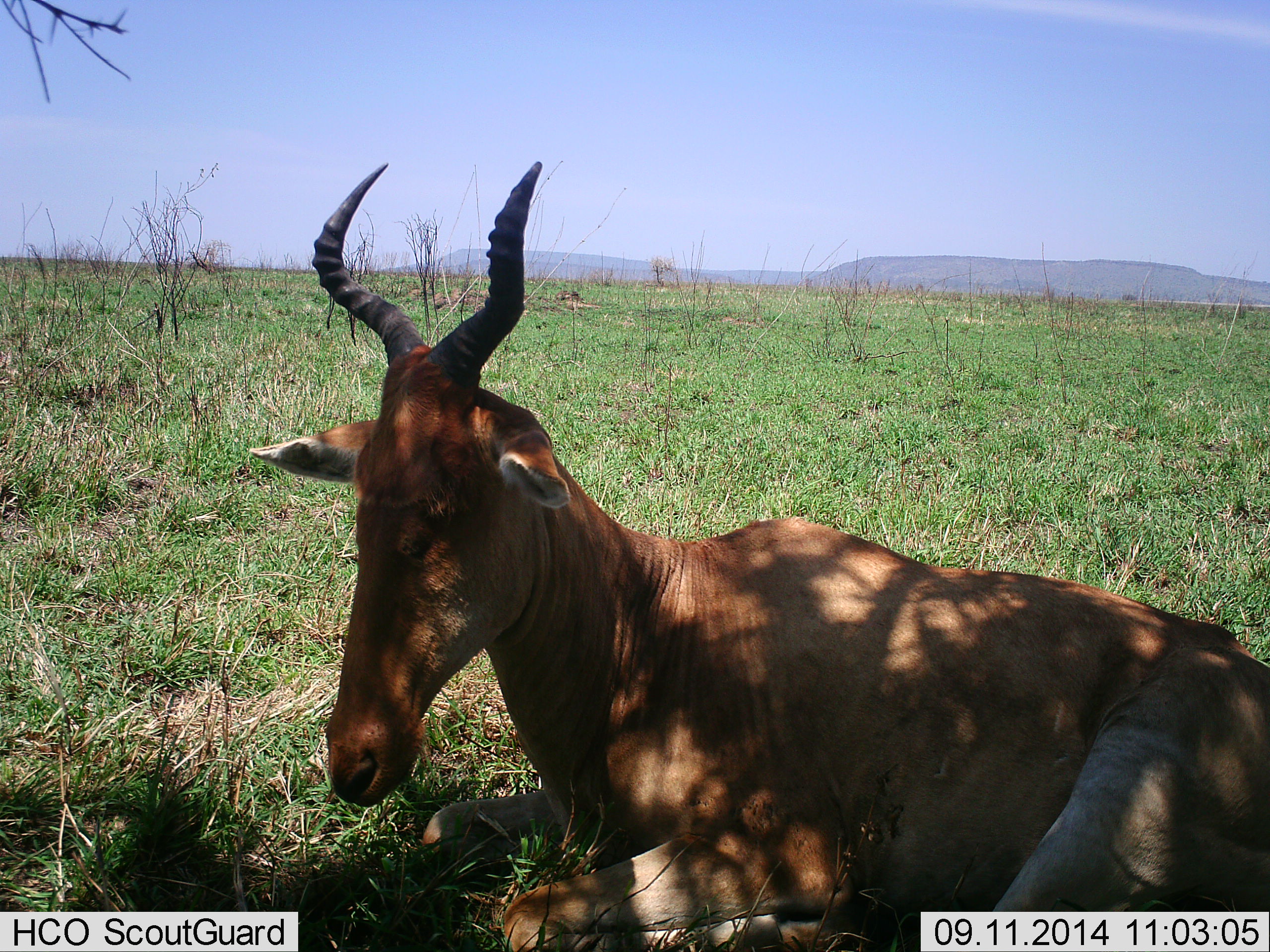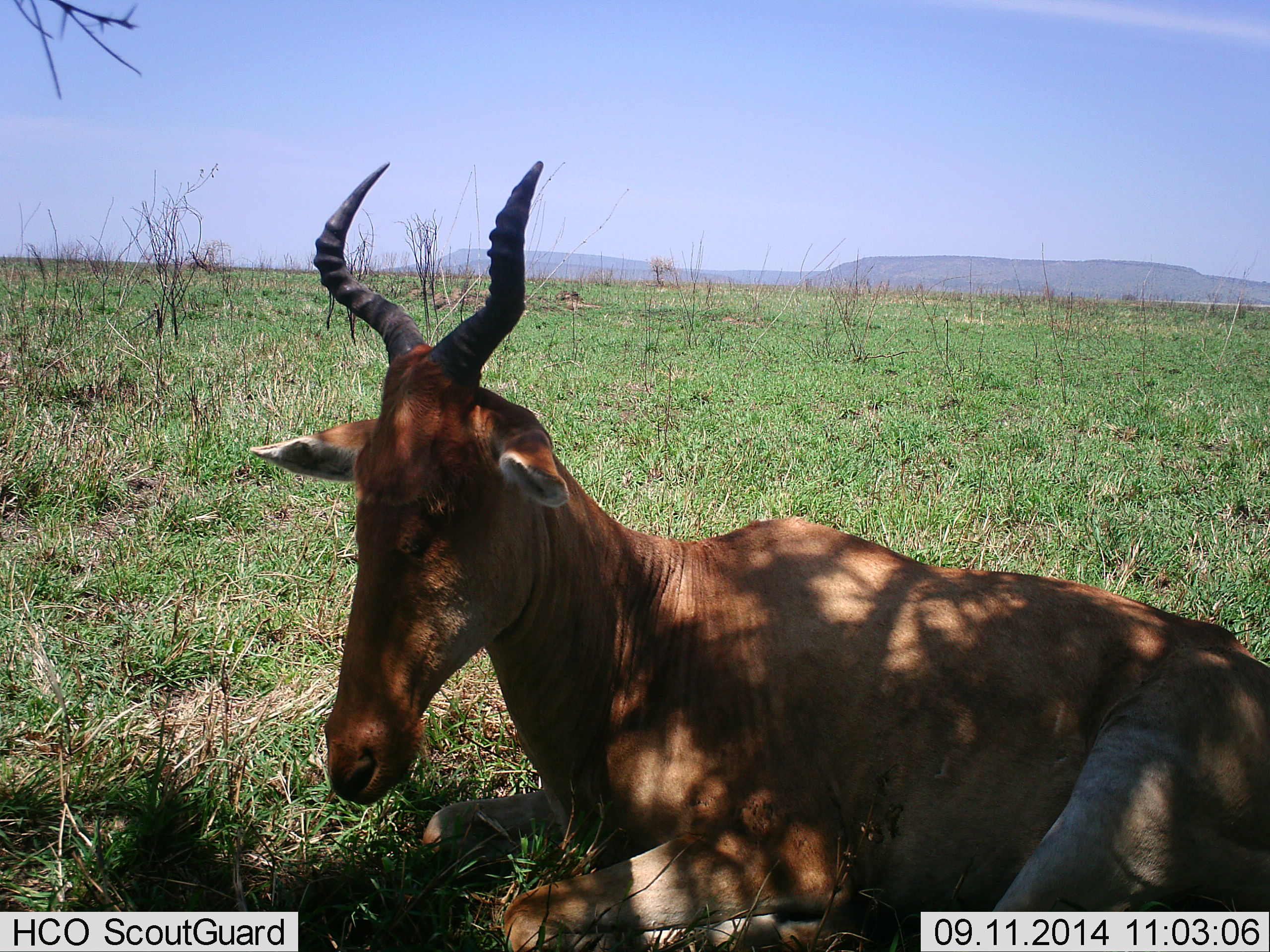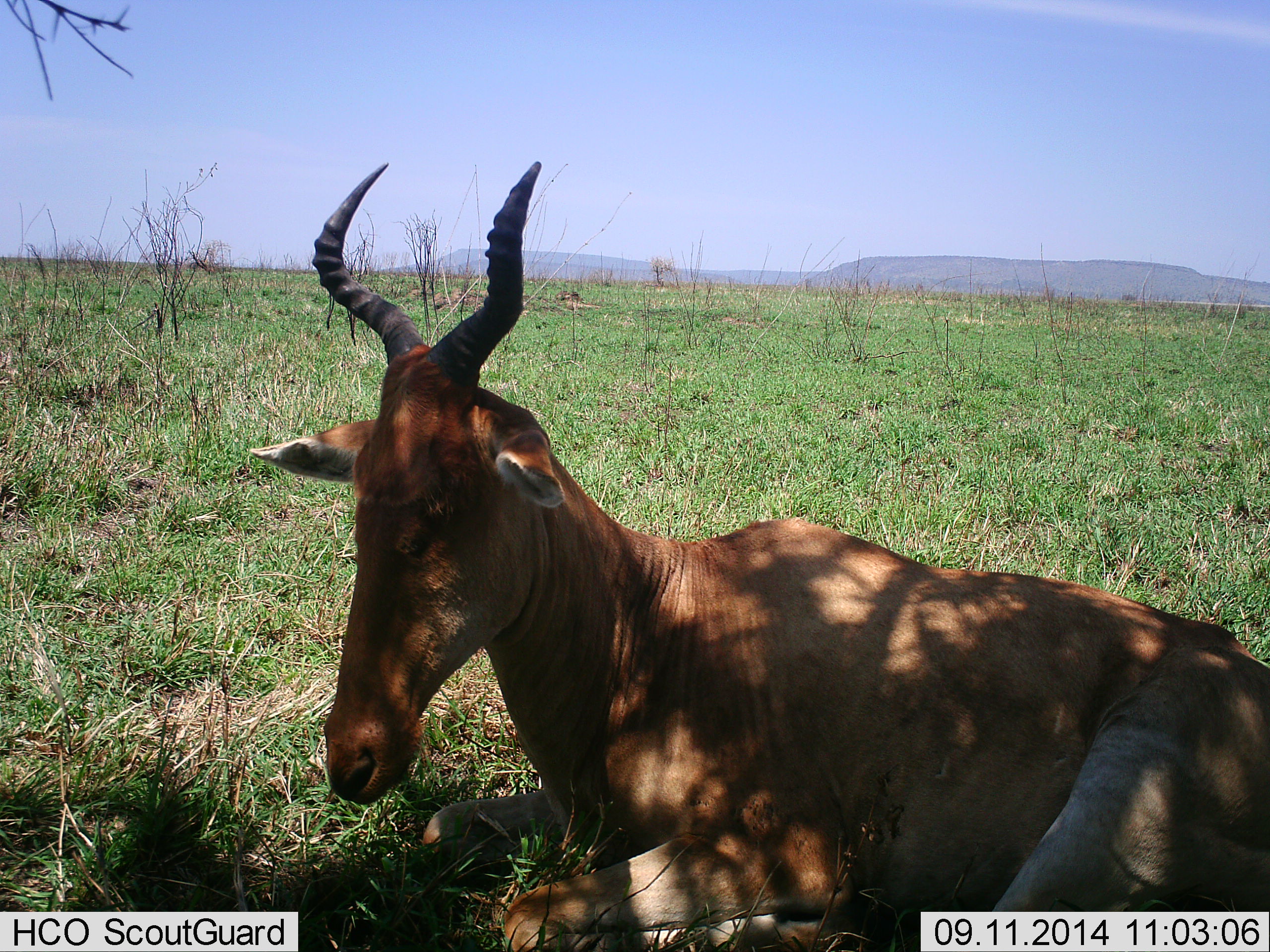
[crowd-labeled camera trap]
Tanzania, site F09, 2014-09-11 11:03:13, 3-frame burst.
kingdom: Animalia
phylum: Chordata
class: Mammalia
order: Artiodactyla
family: Bovidae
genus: Alcelaphus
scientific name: Alcelaphus buselaphus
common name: hartebeest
Hartebeest (Alcelaphus buselaphus), count 1. Behavior (volunteer vote fractions): standing 0%, resting 100%, moving 0%, interacting 0%. Young present (vote fraction): 0%. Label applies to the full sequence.